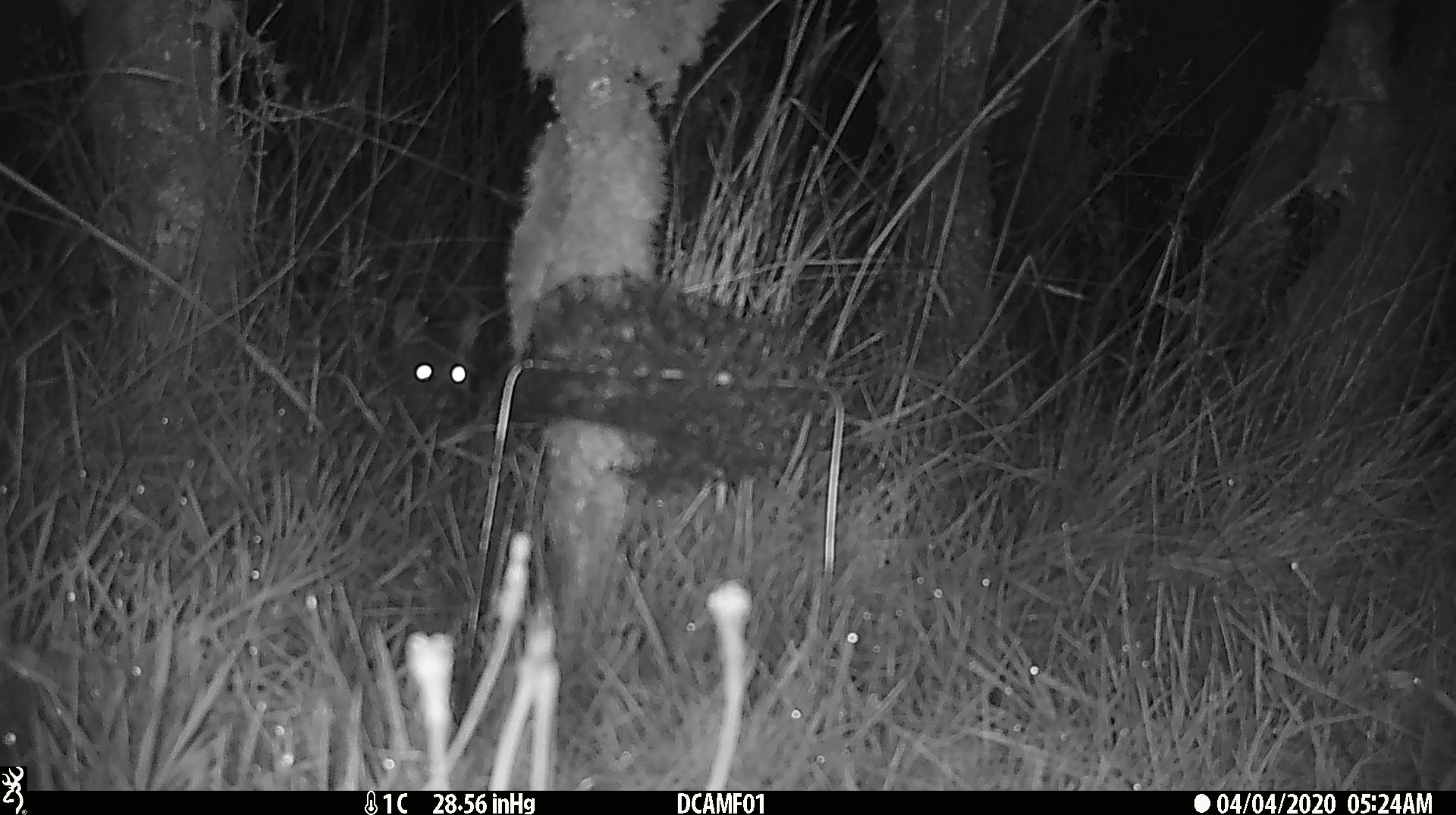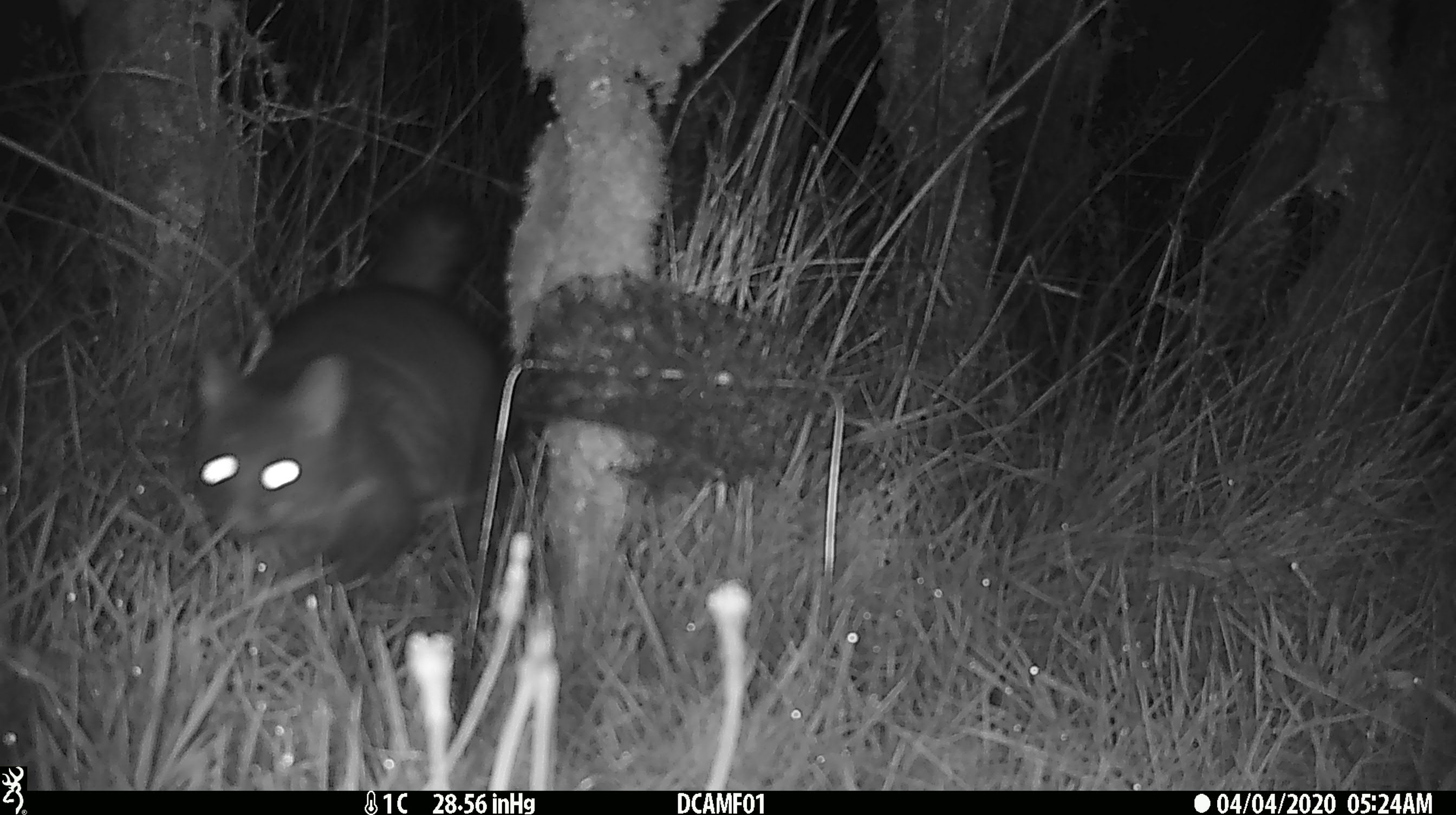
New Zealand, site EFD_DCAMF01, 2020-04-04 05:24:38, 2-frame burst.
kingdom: Animalia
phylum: Chordata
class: Mammalia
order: Diprotodontia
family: Phalangeridae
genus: Trichosurus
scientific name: Trichosurus vulpecula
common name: common brushtail possum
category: possum